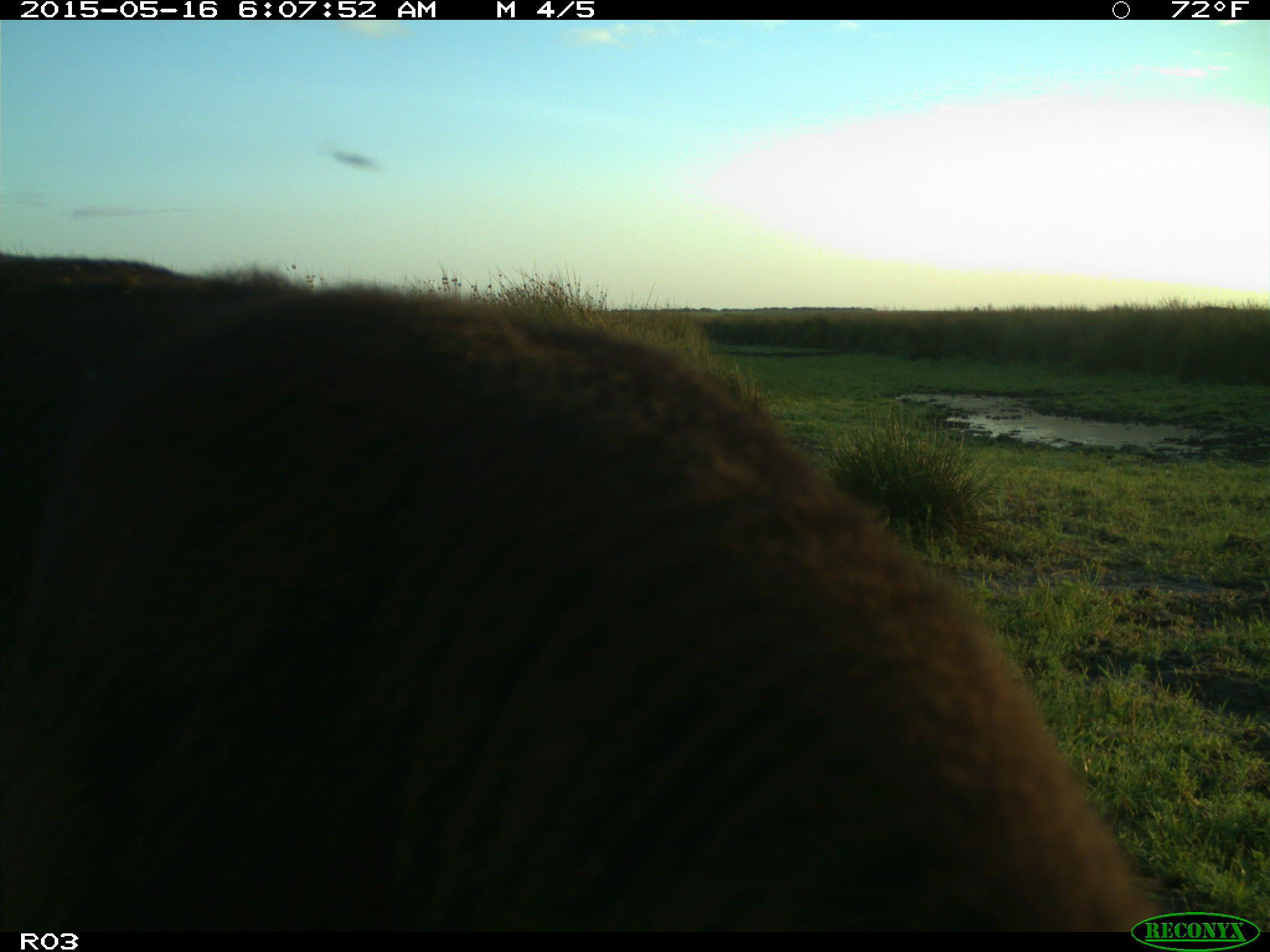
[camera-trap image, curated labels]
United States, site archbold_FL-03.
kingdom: Animalia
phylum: Chordata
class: Mammalia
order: Artiodactyla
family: Bovidae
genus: Bos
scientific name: Bos taurus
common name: domestic cow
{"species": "Bos taurus (domestic cow)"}